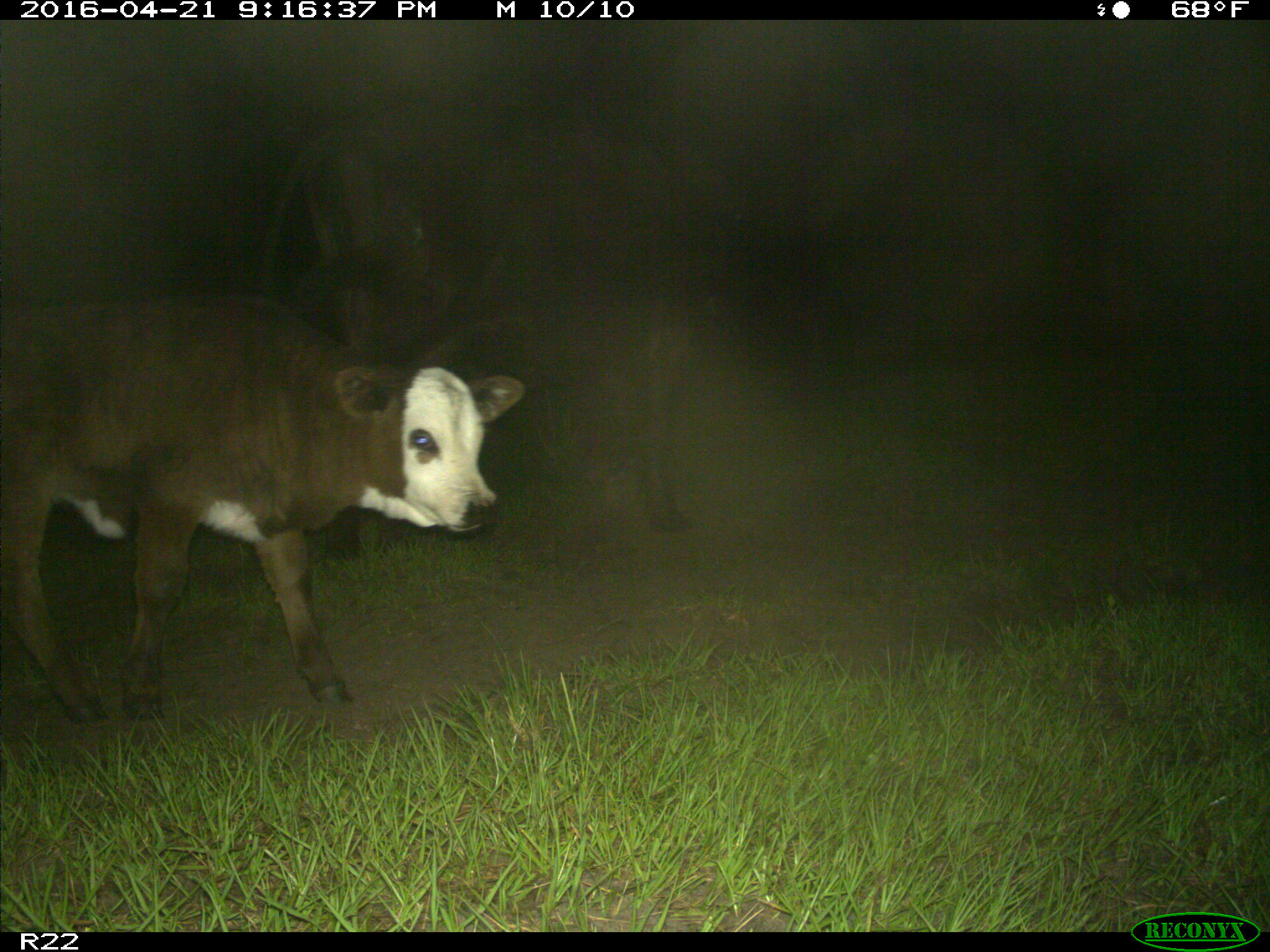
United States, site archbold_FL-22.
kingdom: Animalia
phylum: Chordata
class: Mammalia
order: Artiodactyla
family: Bovidae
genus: Bos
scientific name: Bos taurus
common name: domestic cow